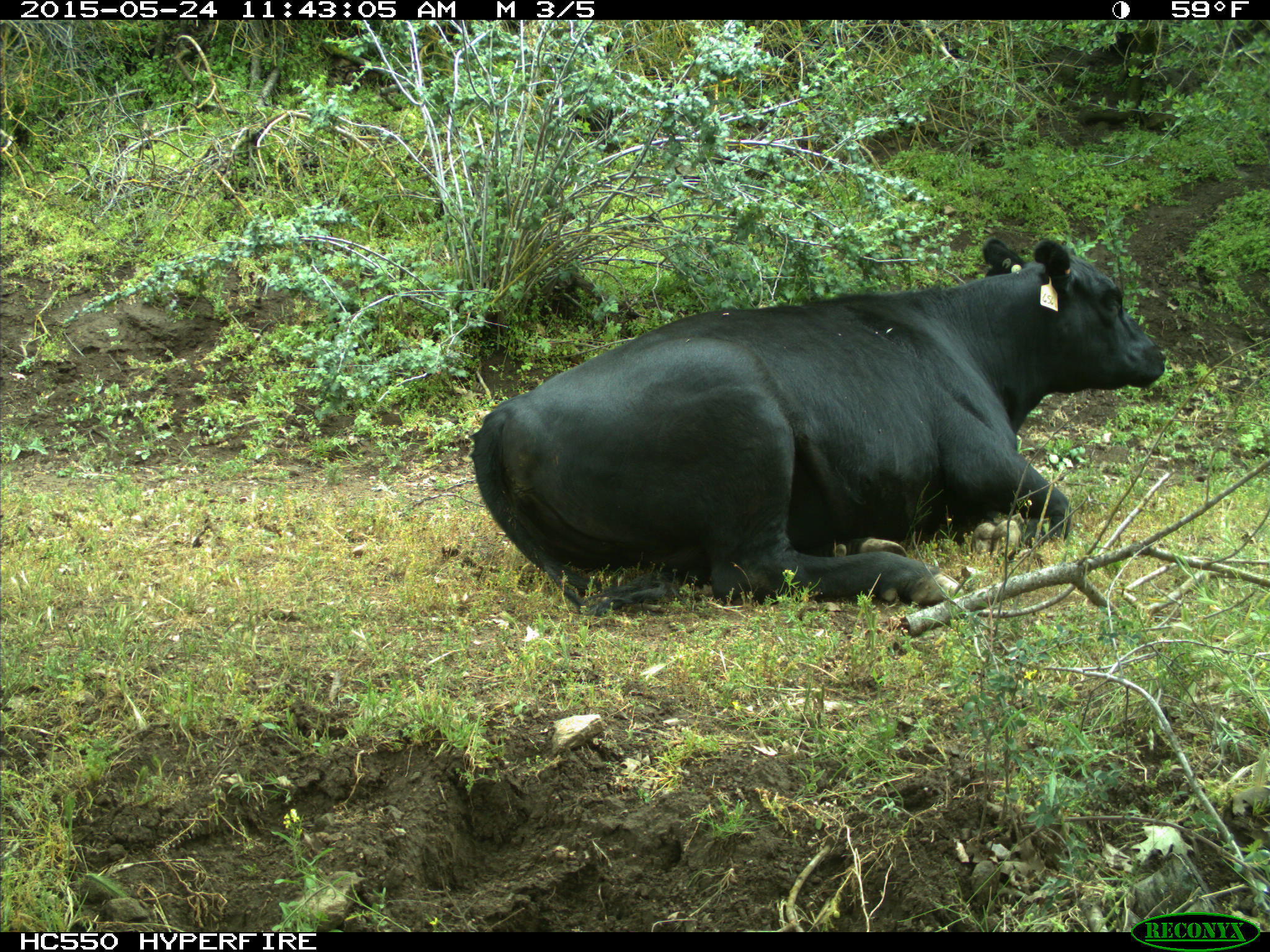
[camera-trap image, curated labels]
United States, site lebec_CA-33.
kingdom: Animalia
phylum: Chordata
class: Mammalia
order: Artiodactyla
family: Bovidae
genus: Bos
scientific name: Bos taurus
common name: domestic cow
Bos taurus (domestic cow).